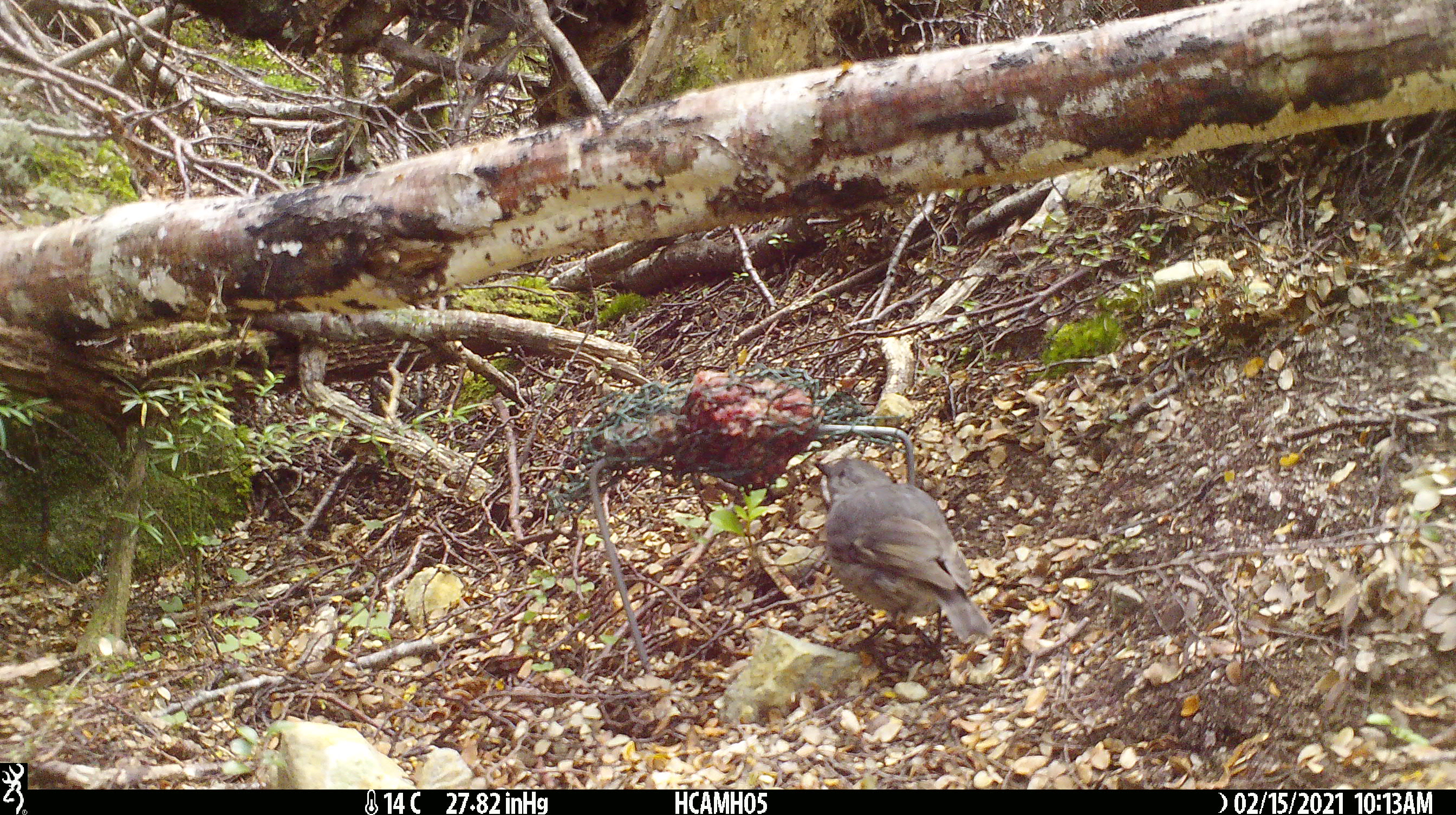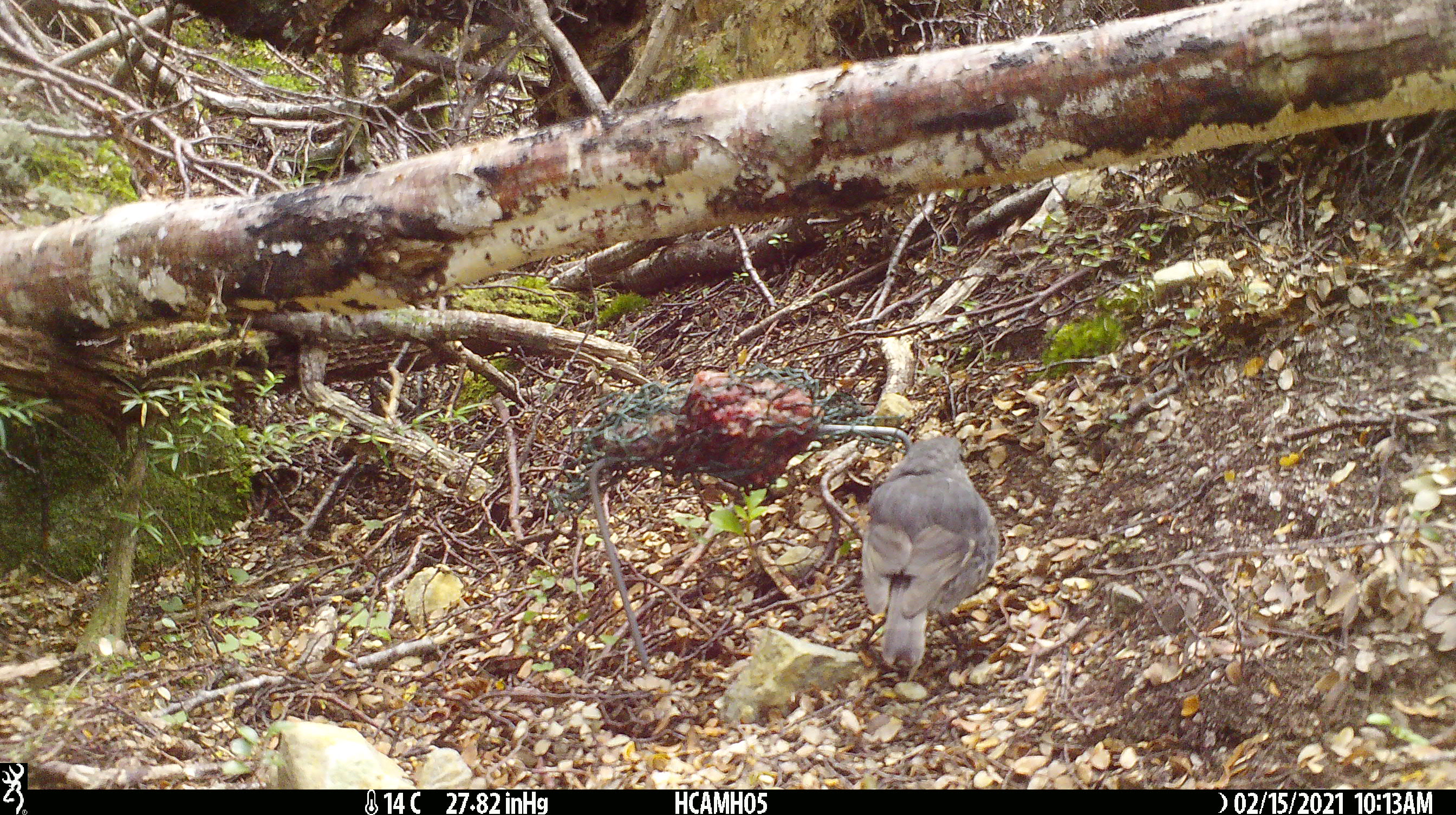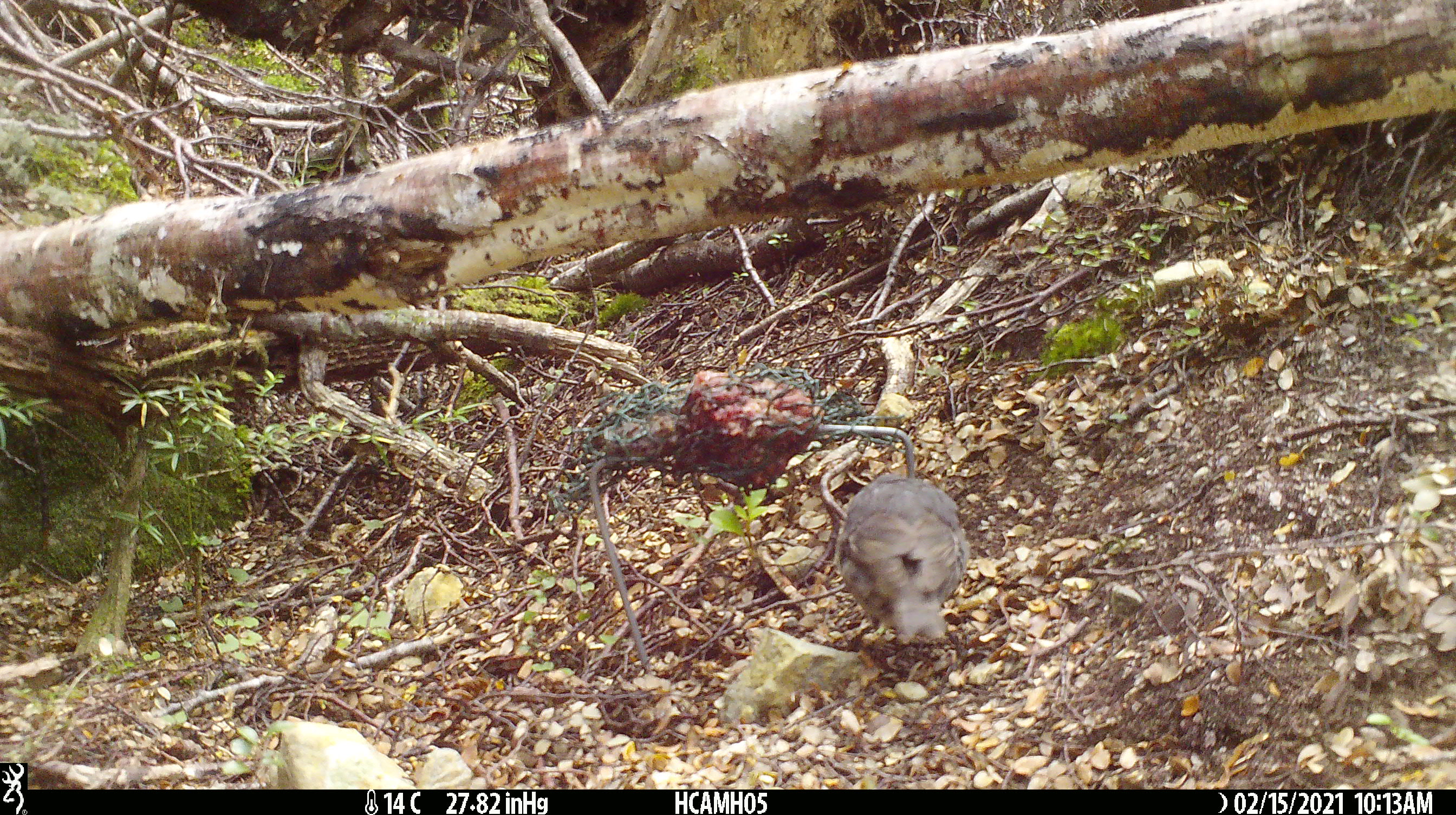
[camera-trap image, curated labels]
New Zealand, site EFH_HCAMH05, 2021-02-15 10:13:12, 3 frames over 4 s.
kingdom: Animalia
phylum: Chordata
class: Aves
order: Passeriformes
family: Petroicidae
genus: Petroica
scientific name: Petroica australis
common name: new zealand robin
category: robin